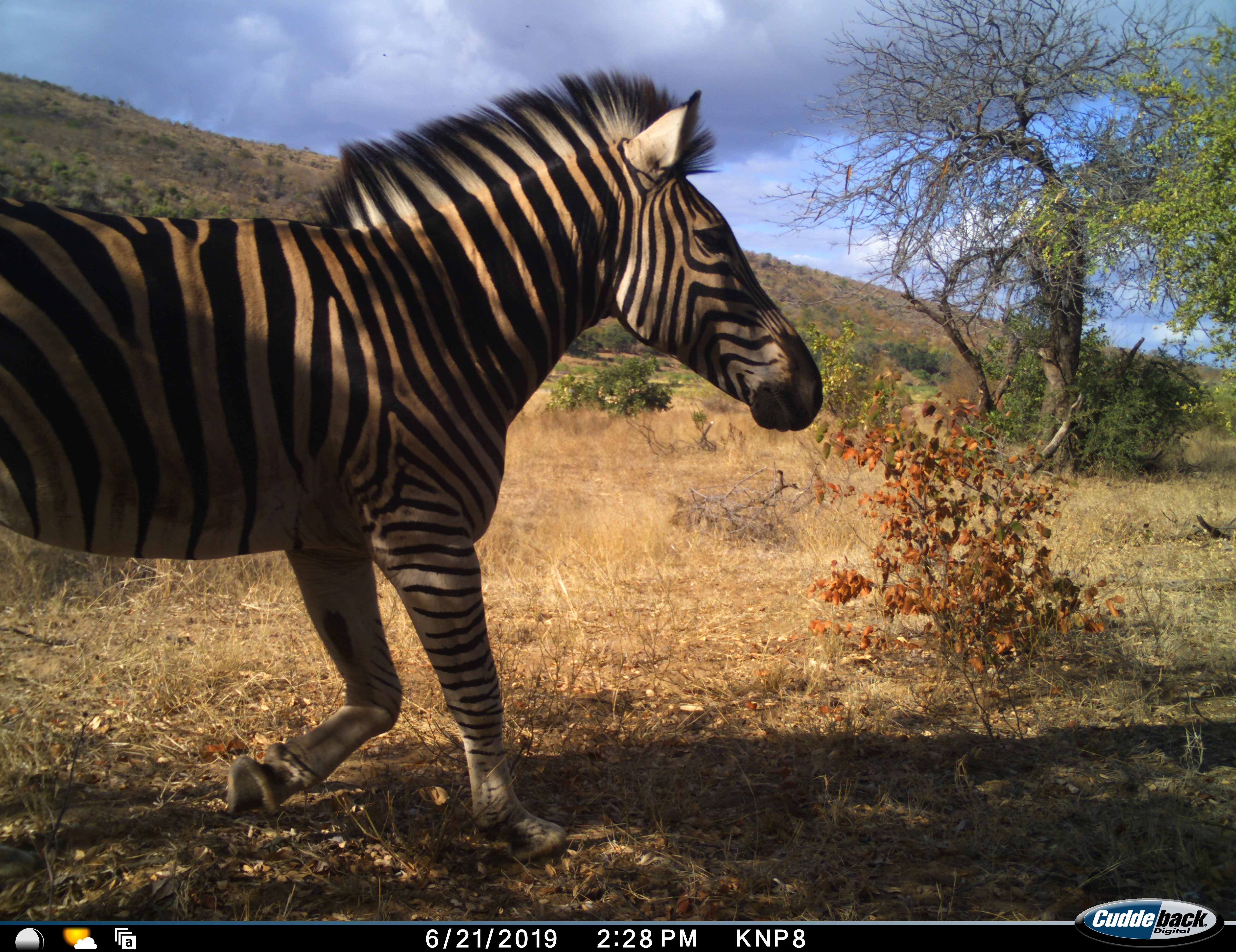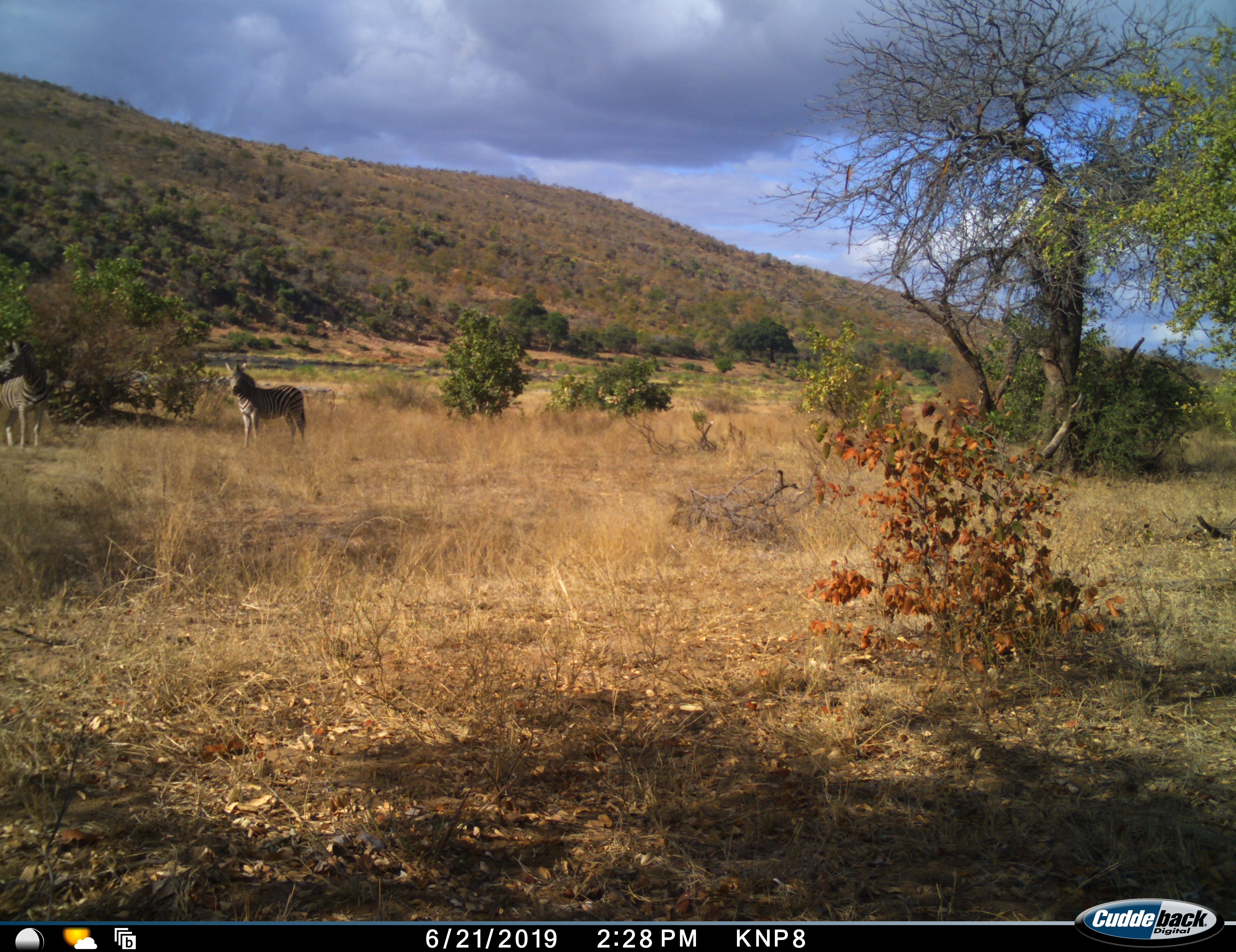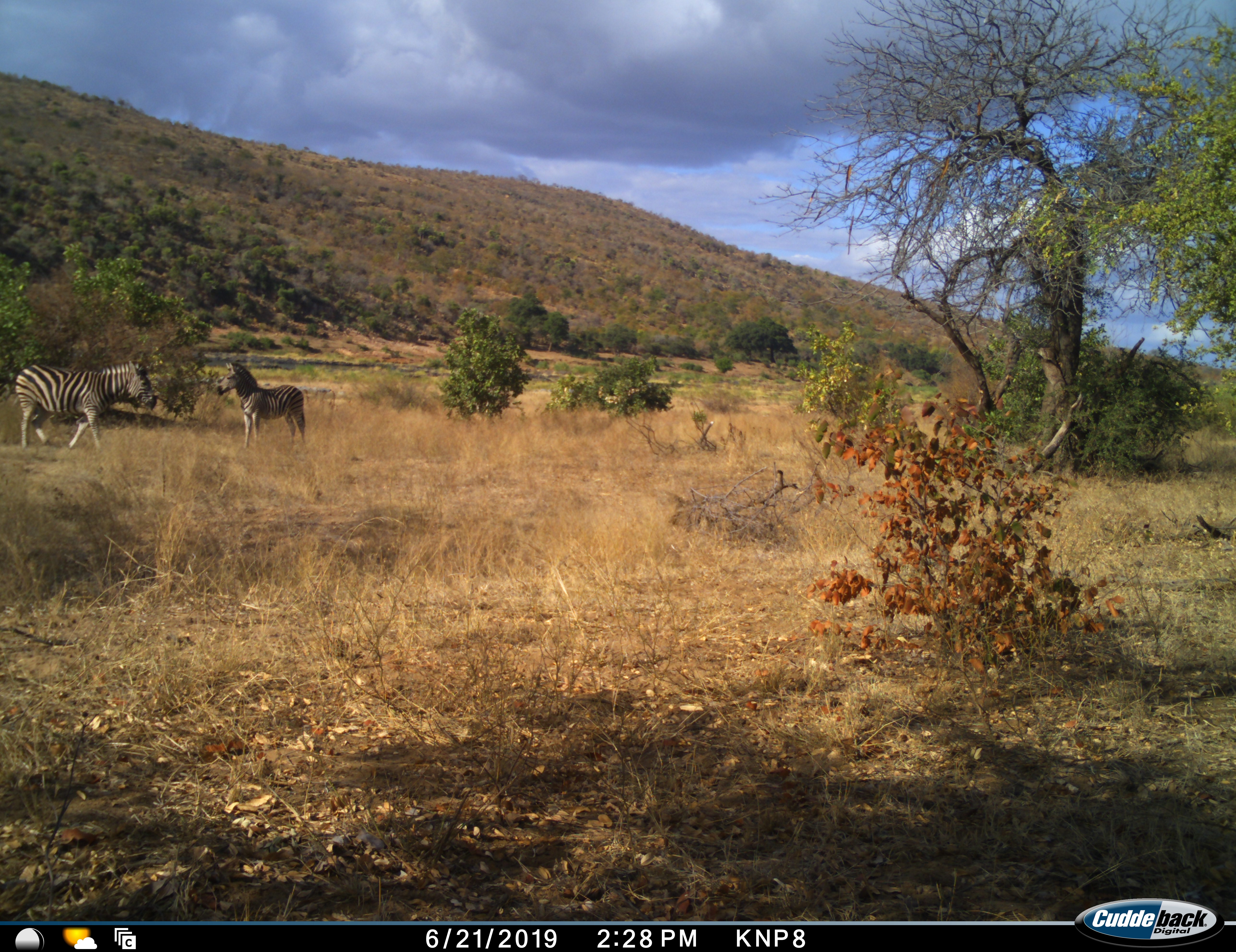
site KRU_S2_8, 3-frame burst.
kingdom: Animalia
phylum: Chordata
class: Mammalia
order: Perissodactyla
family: Equidae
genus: Equus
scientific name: Equus quagga burchellii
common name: burchell's zebra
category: zebraburchells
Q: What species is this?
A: Zebraburchells (burchell's zebra) (Equus quagga burchellii).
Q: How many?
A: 3.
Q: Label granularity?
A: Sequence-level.